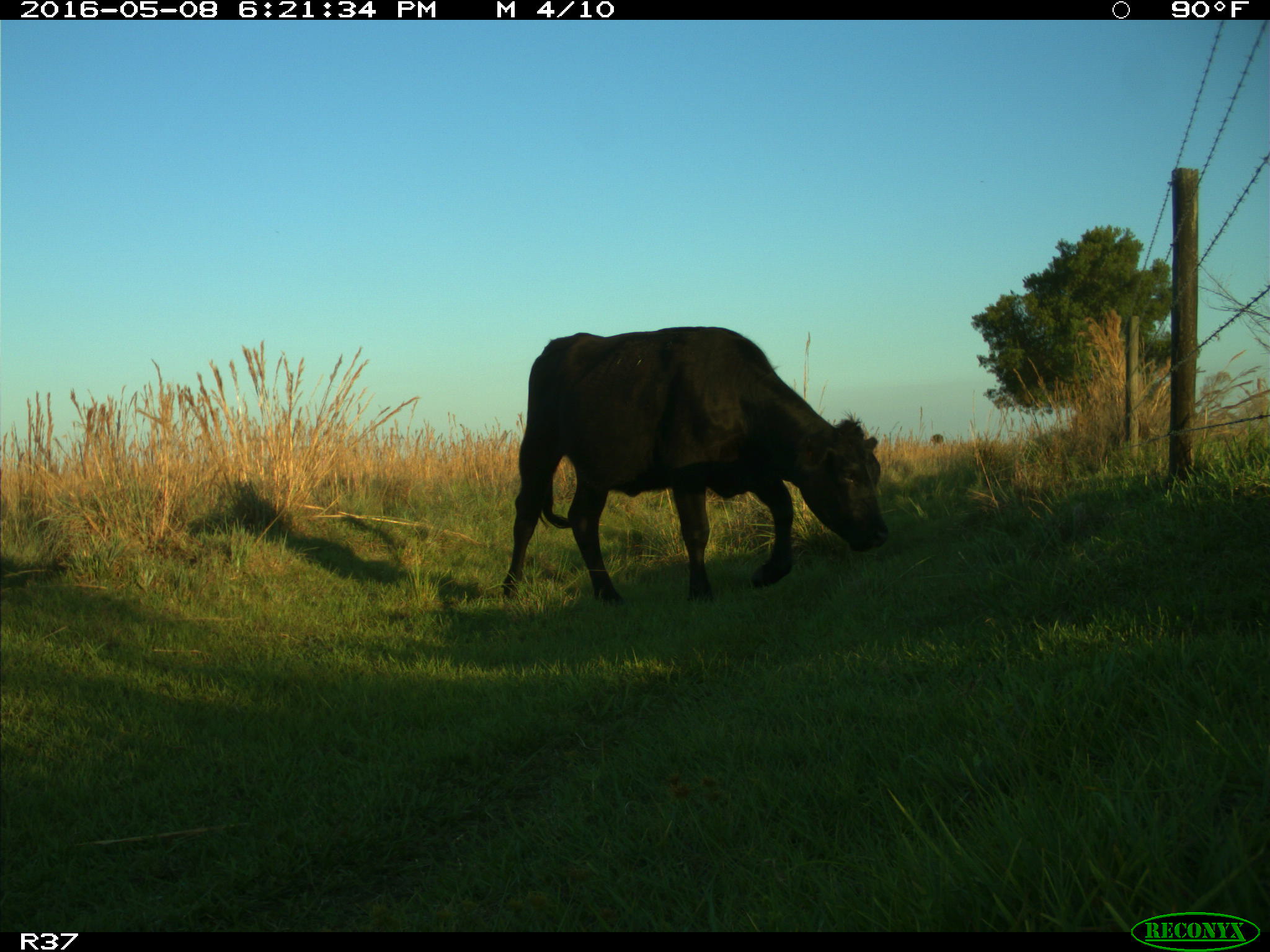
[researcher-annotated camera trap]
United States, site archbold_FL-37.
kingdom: Animalia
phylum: Chordata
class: Mammalia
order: Artiodactyla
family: Bovidae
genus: Bos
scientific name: Bos taurus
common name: domestic cow